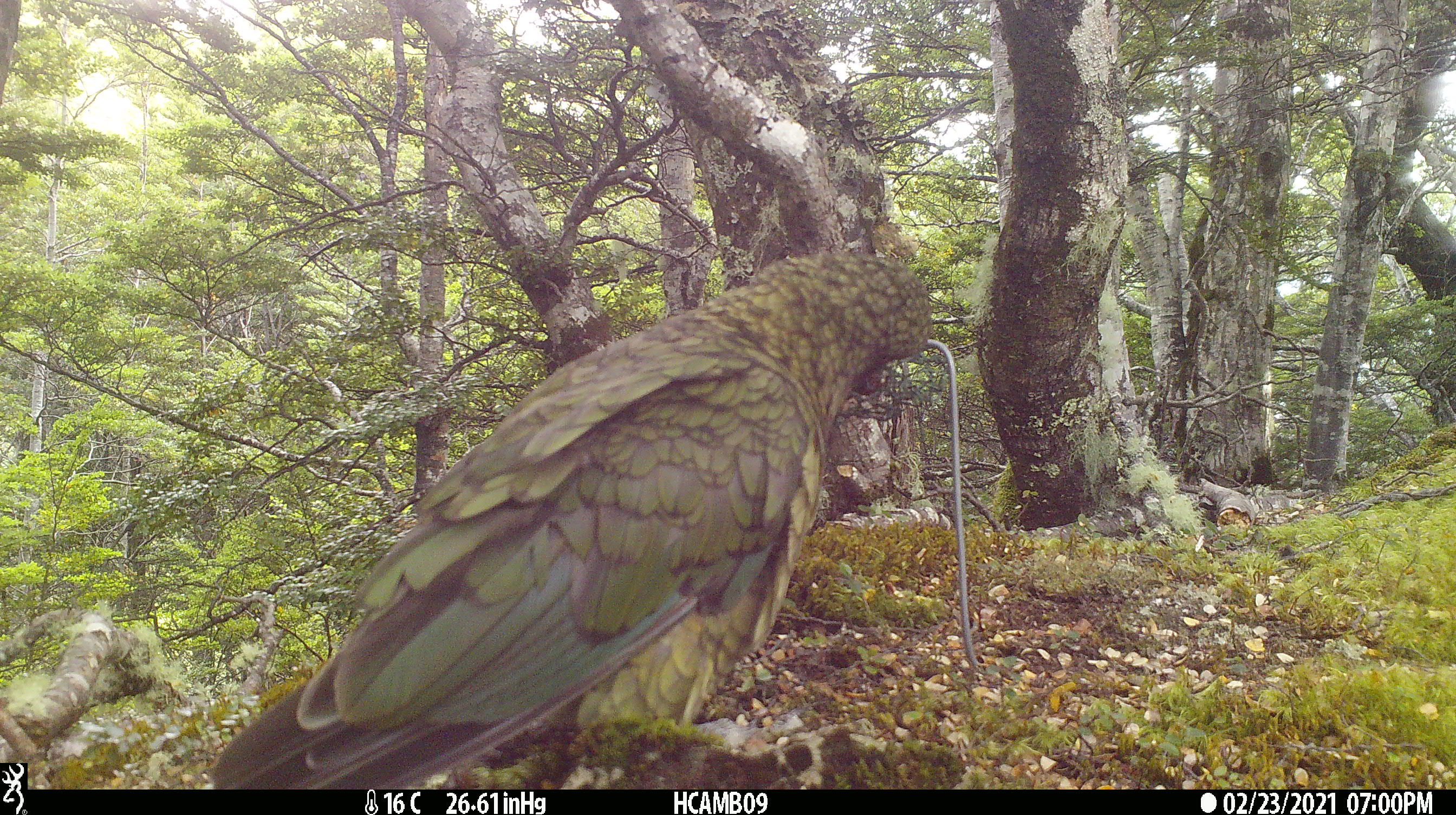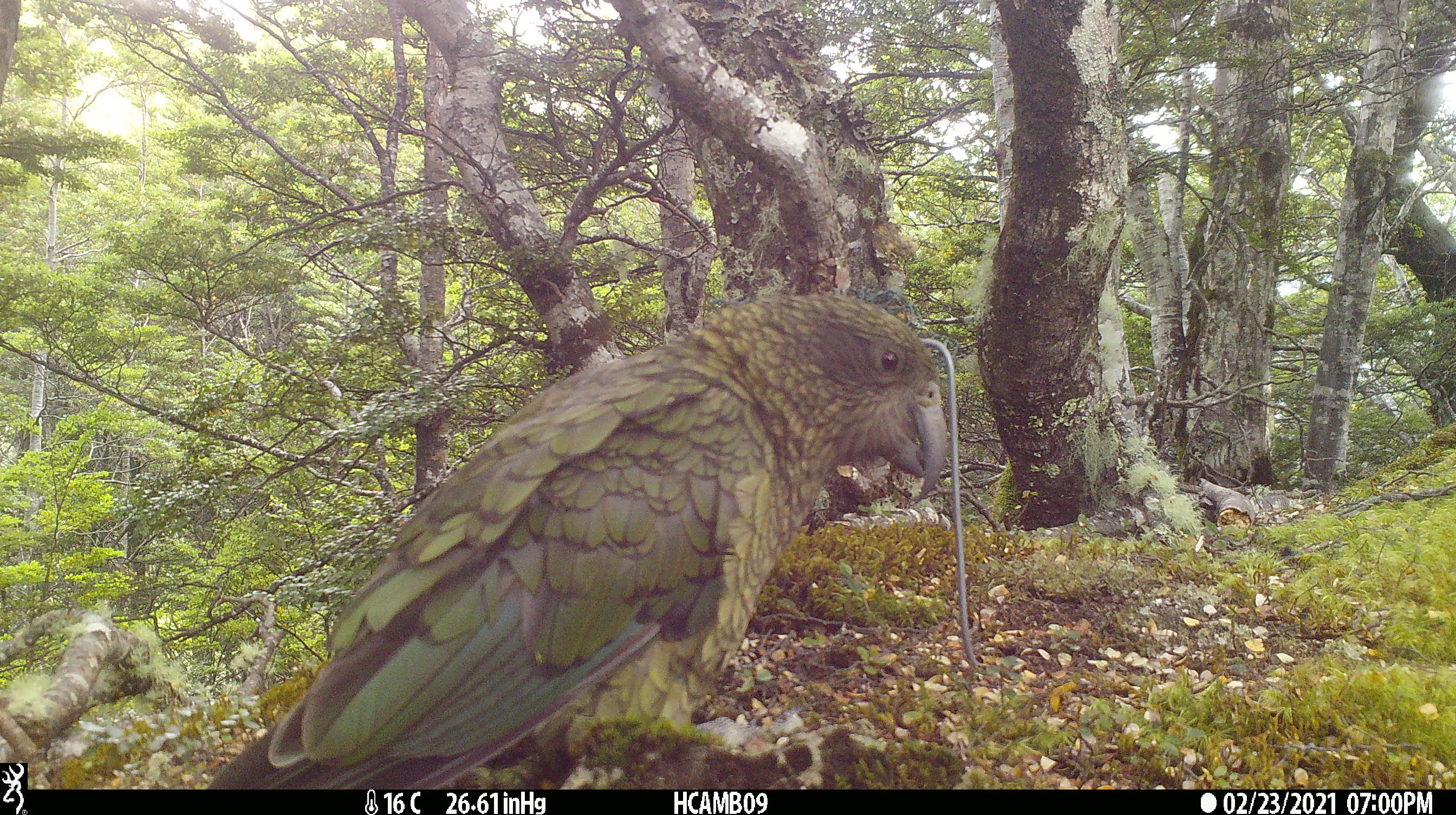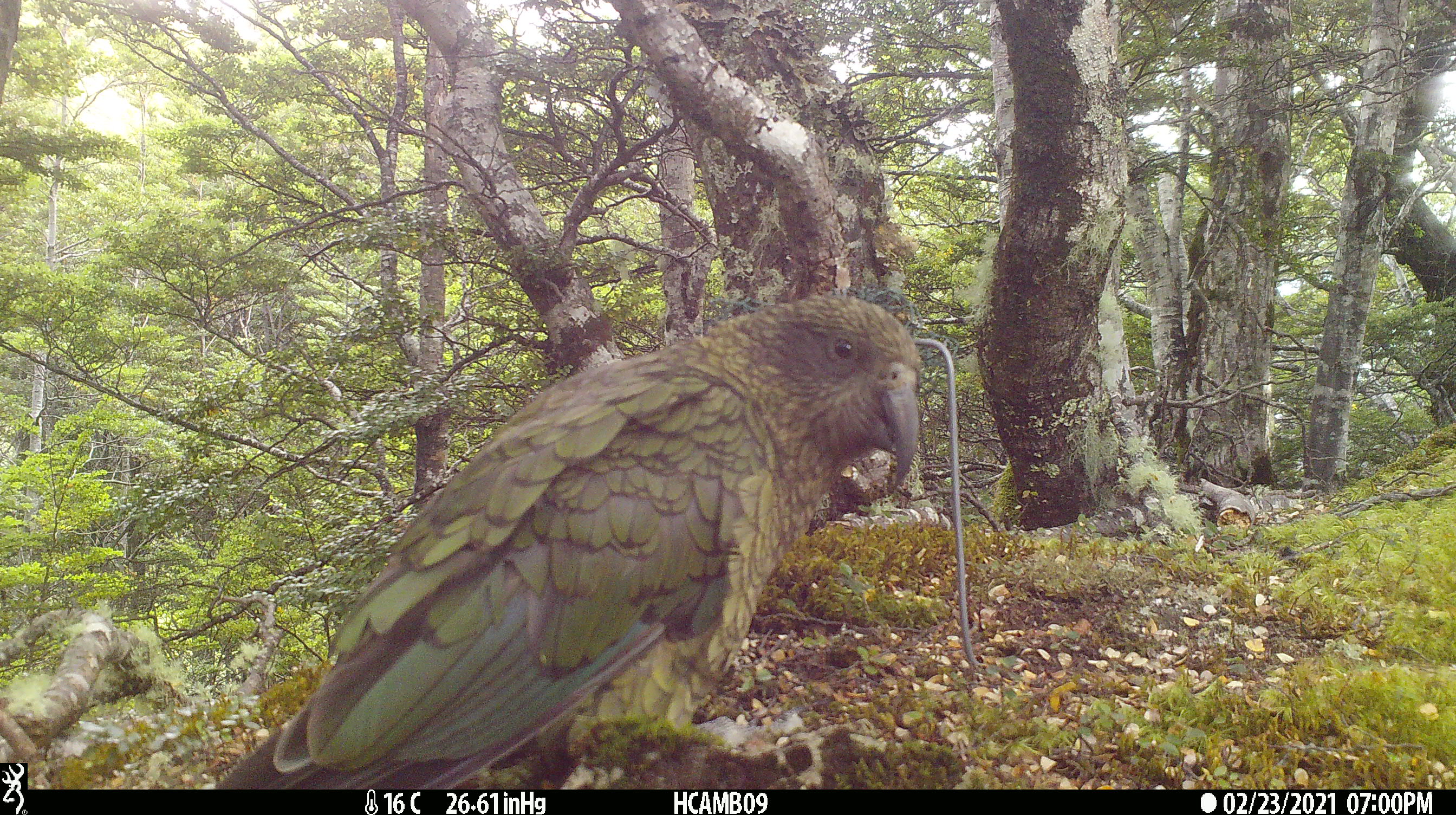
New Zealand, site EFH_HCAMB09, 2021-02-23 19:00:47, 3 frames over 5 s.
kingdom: Animalia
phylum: Chordata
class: Aves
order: Psittaciformes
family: Strigopidae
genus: Nestor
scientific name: Nestor notabilis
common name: kea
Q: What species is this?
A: Kea (Nestor notabilis).